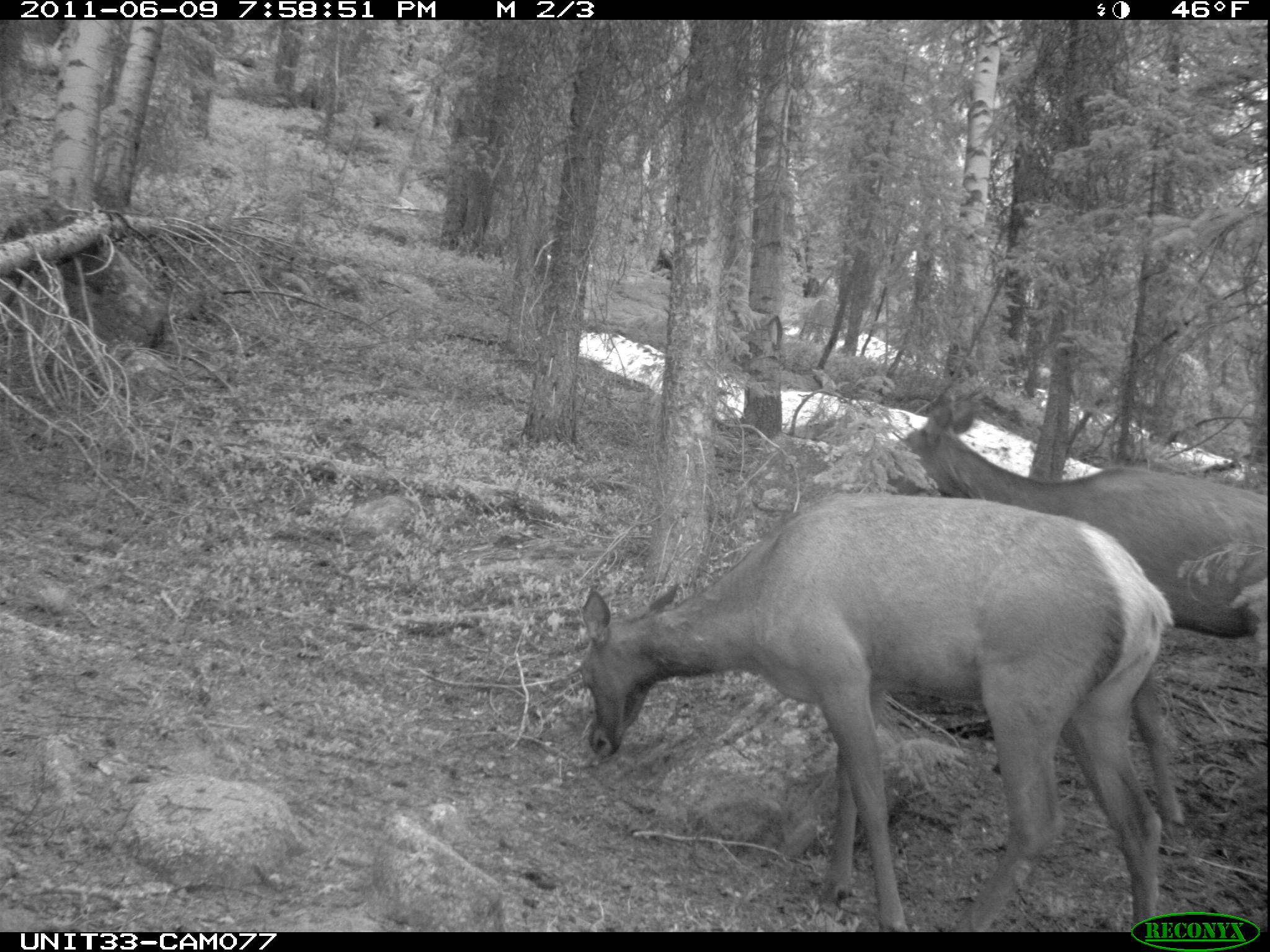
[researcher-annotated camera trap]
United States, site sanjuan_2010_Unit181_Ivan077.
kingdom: Animalia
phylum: Chordata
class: Mammalia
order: Artiodactyla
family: Cervidae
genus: Cervus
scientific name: Cervus elaphus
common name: red deer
Cervus elaphus (red deer).